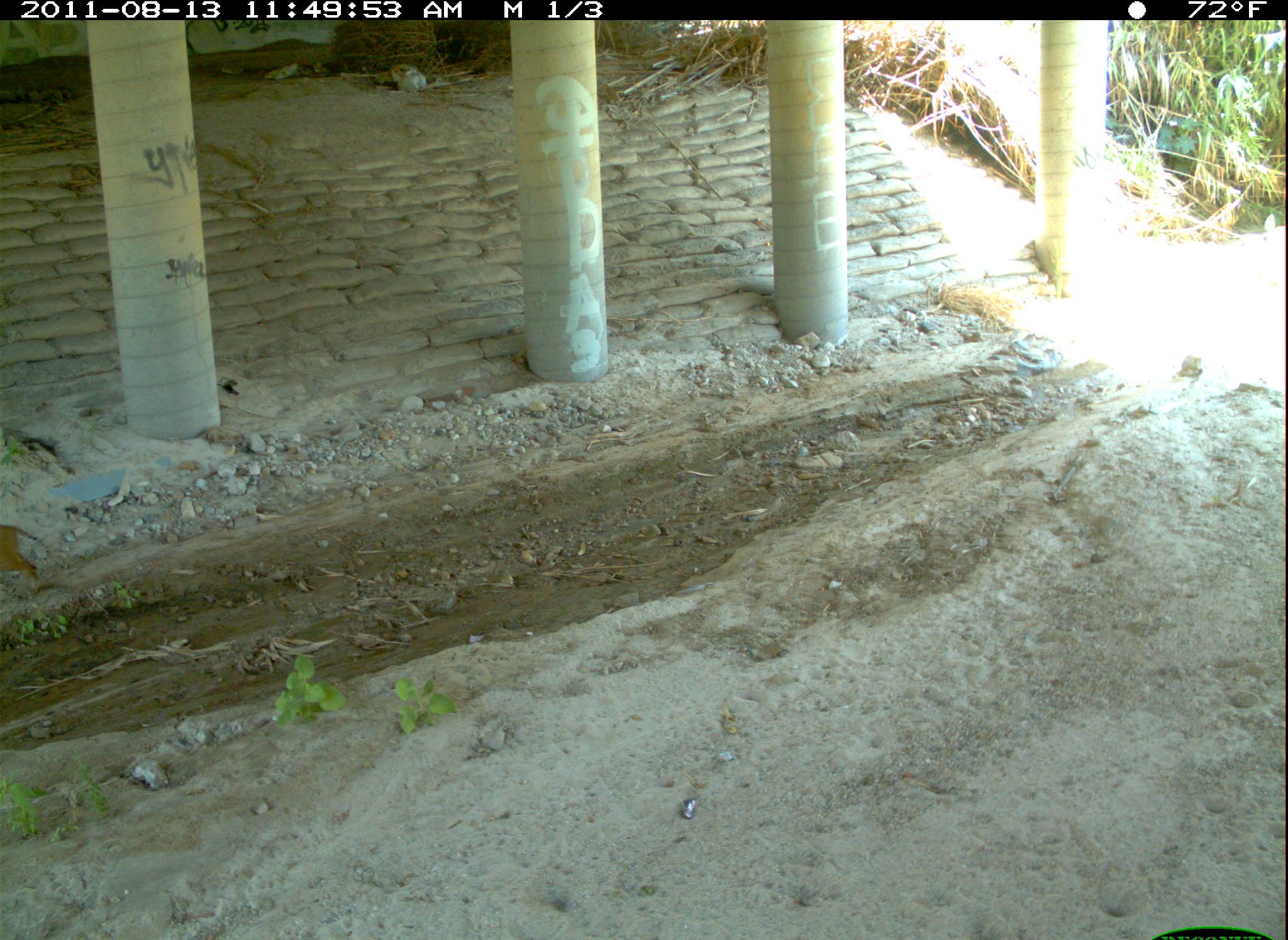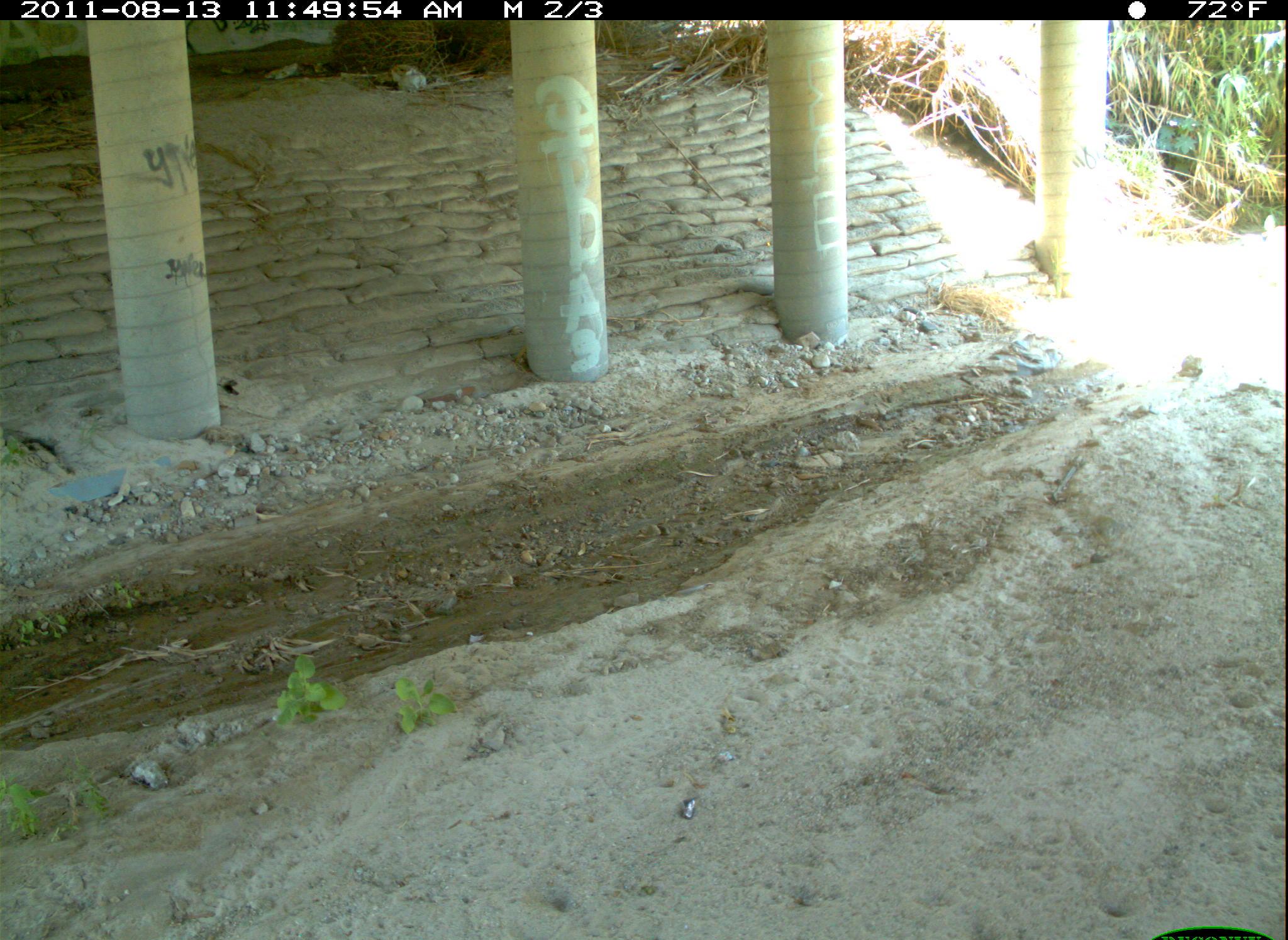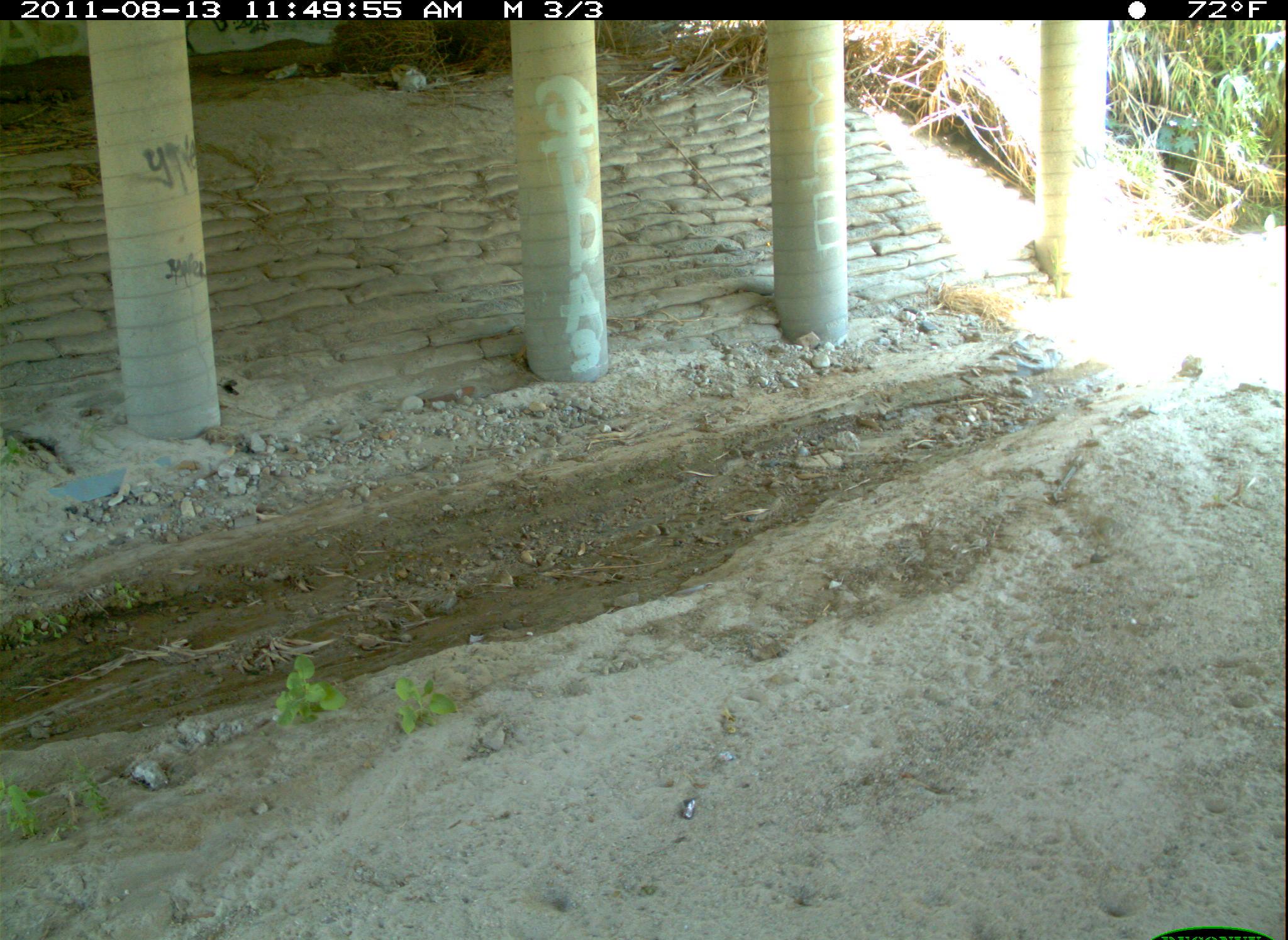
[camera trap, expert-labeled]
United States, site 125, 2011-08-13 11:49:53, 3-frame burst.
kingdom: Animalia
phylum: Chordata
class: Mammalia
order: Carnivora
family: Felidae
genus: Lynx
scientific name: Lynx rufus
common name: bobcat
Bobcat (Lynx rufus).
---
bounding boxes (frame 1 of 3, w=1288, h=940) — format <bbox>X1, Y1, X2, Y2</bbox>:
bobcat: <bbox>0, 517, 47, 611</bbox>